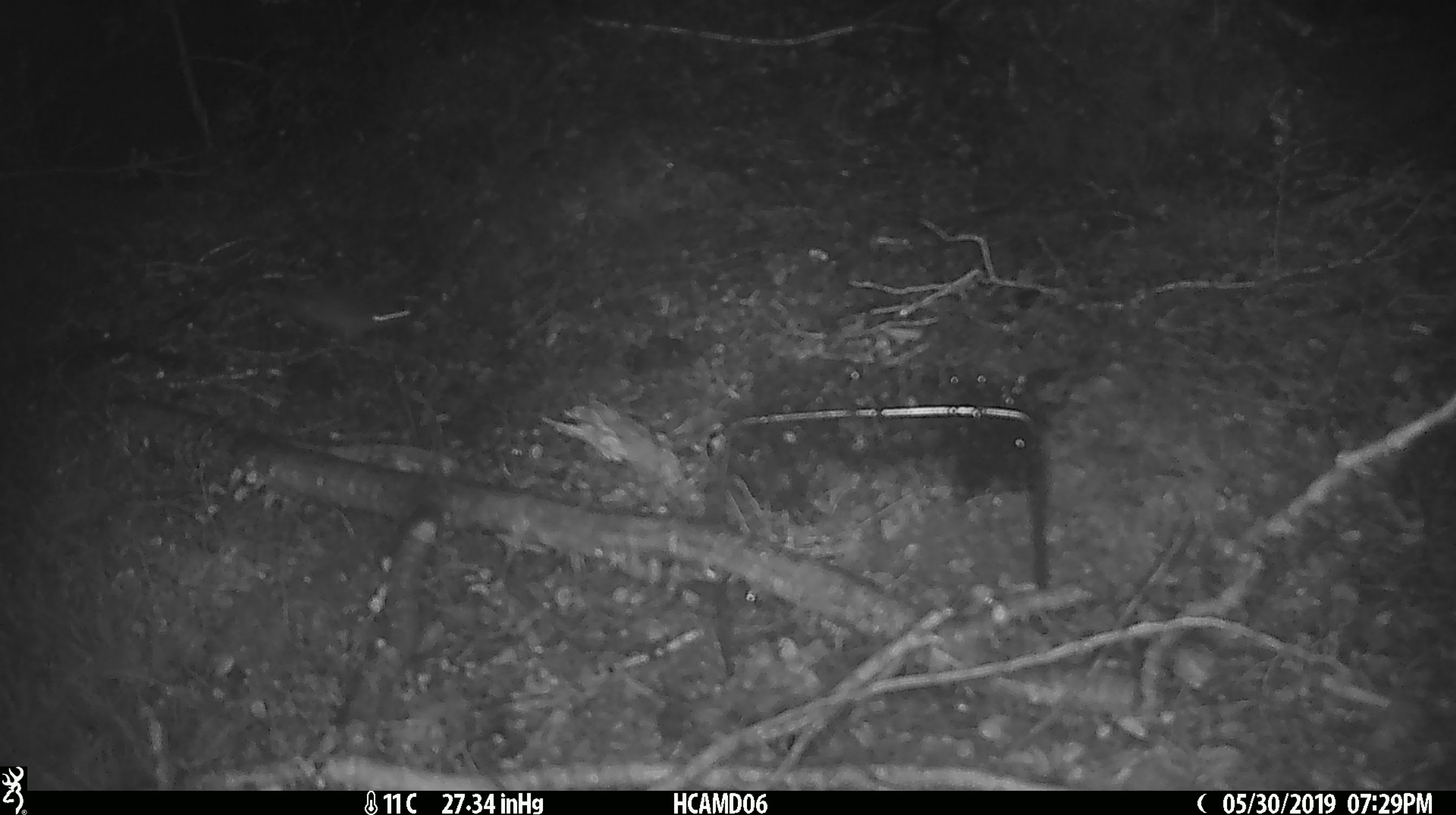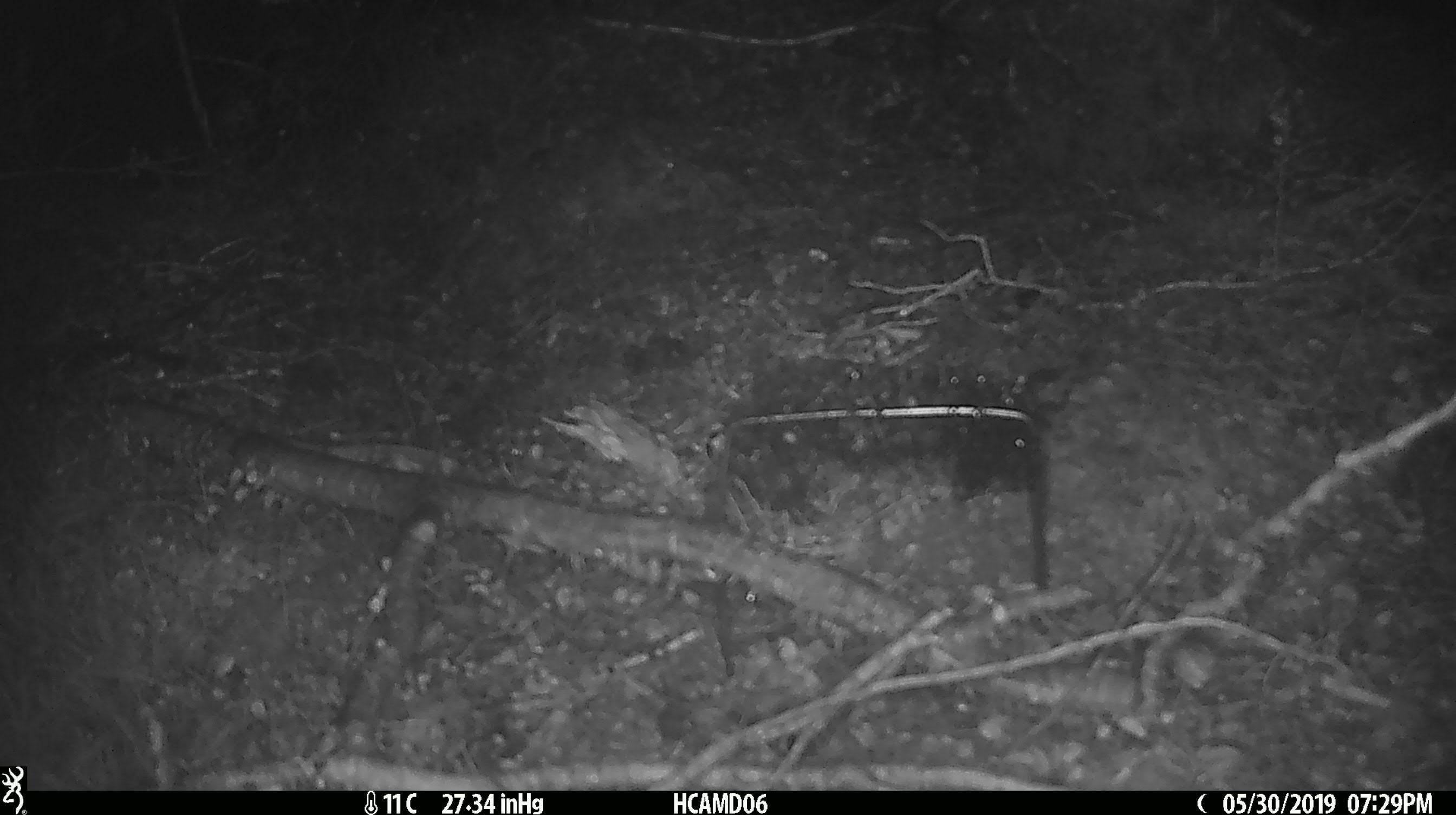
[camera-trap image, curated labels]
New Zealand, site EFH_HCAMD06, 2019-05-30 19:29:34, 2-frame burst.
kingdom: Animalia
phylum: Chordata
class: Mammalia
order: Rodentia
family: Muridae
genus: Mus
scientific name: Mus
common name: mouse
Mouse (Mus).